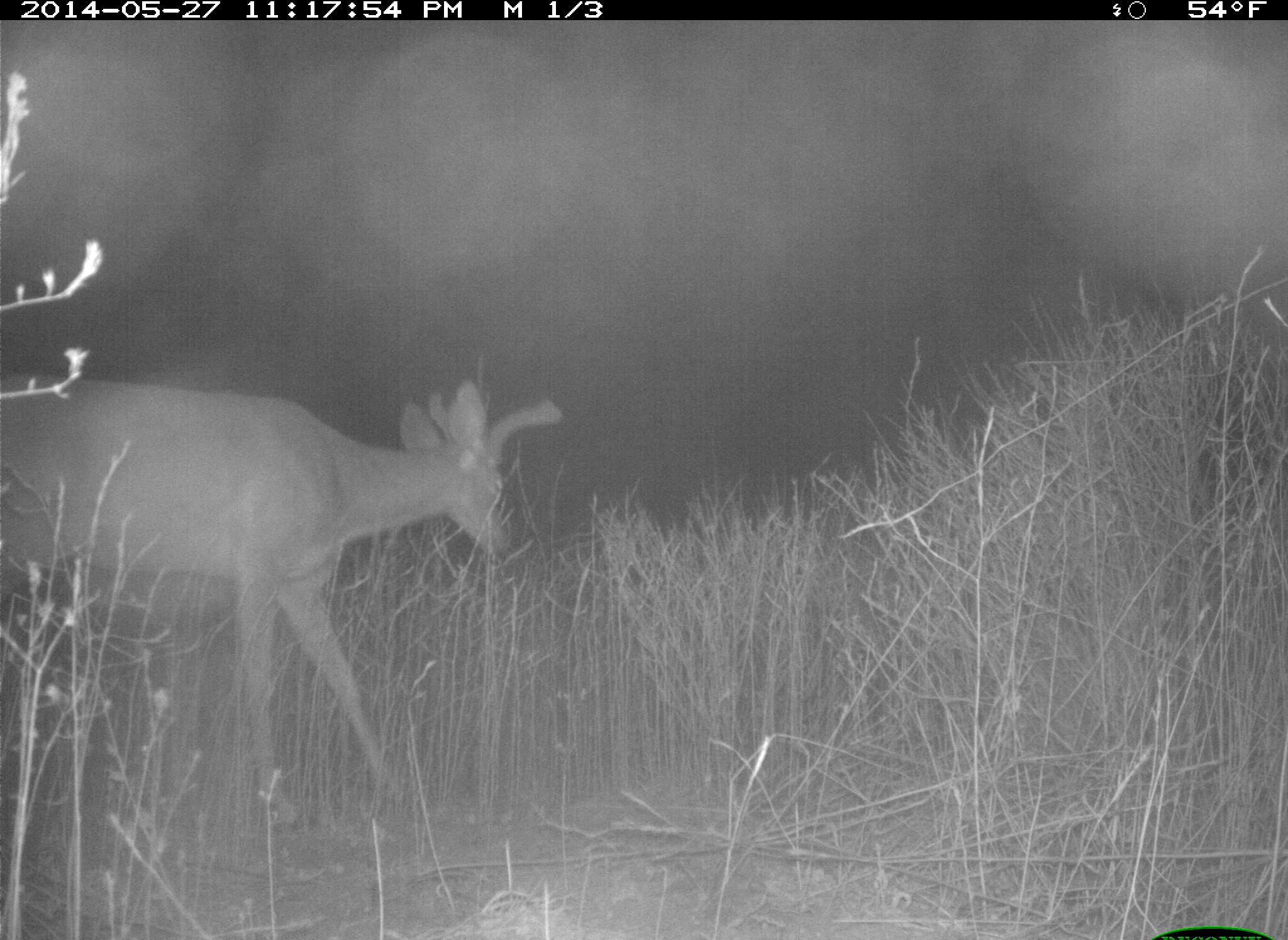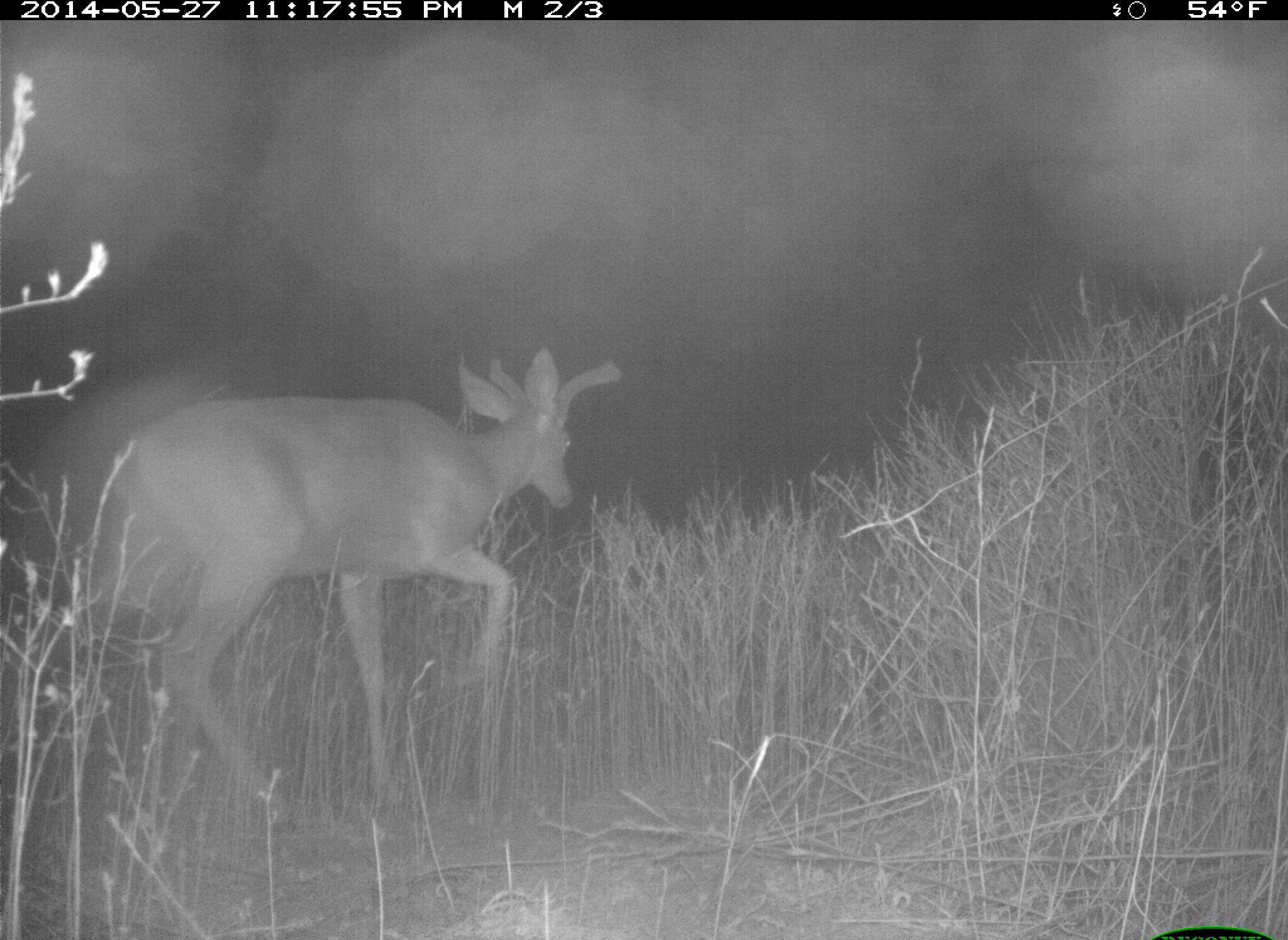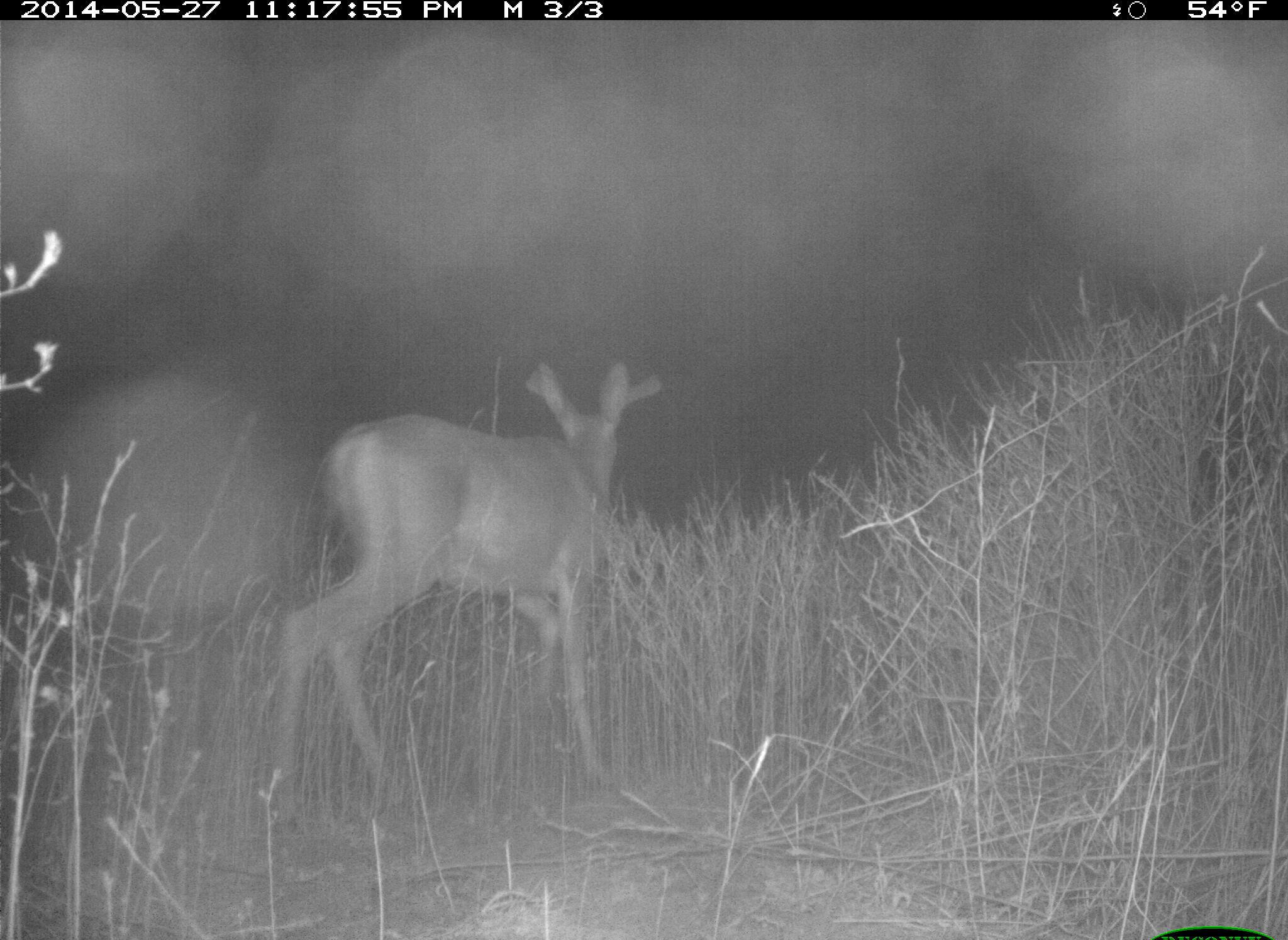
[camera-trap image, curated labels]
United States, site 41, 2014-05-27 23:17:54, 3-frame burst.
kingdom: Animalia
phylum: Chordata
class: Mammalia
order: Artiodactyla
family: Cervidae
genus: Odocoileus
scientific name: Odocoileus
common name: deer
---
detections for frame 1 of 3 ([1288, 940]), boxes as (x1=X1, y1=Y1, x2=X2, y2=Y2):
deer: (x1=0, y1=378, x2=566, y2=832)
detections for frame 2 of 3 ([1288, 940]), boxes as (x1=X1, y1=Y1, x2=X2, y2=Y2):
deer: (x1=75, y1=347, x2=625, y2=832)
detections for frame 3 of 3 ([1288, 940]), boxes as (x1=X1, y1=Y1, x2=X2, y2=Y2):
deer: (x1=258, y1=360, x2=673, y2=826)